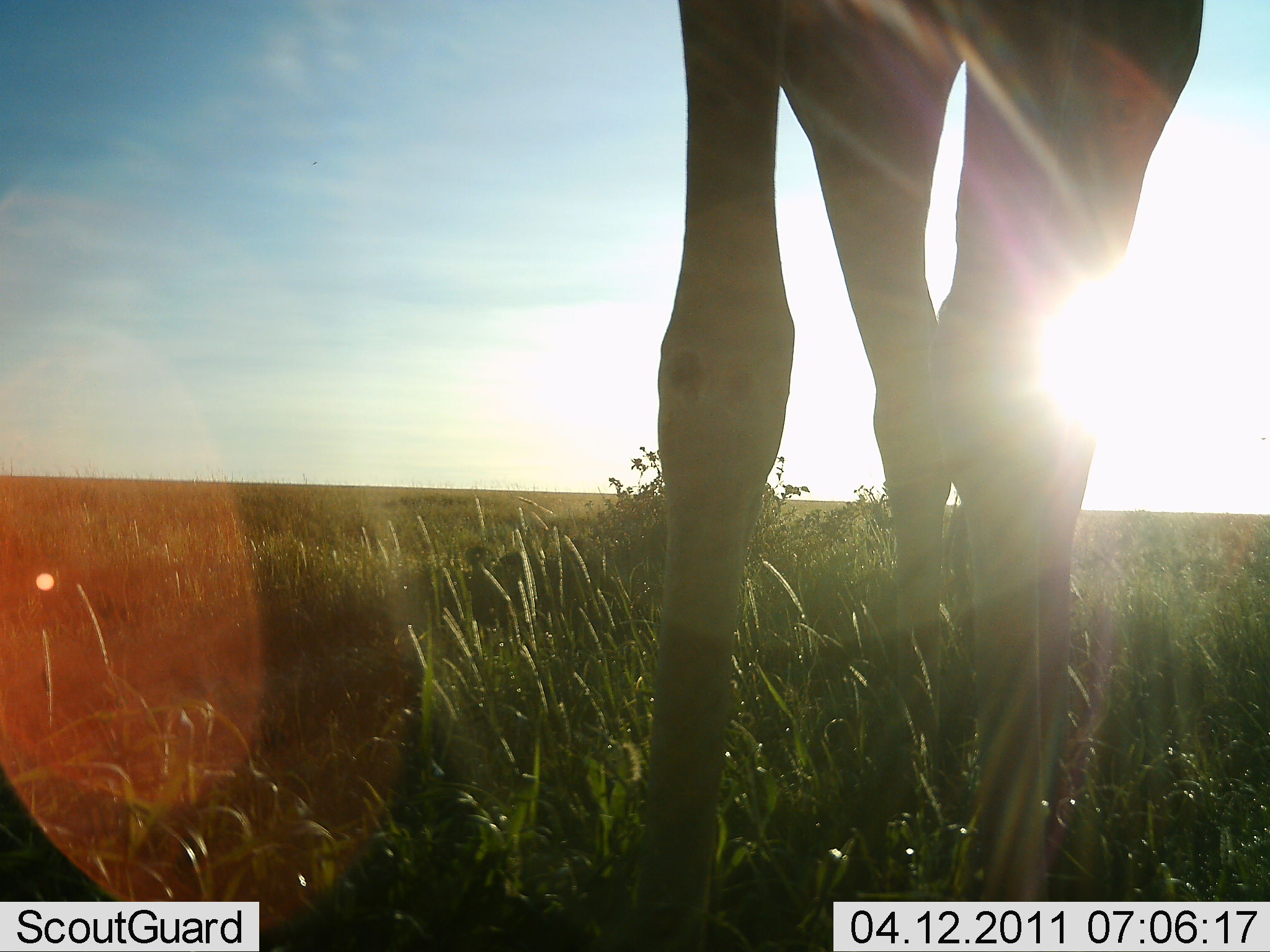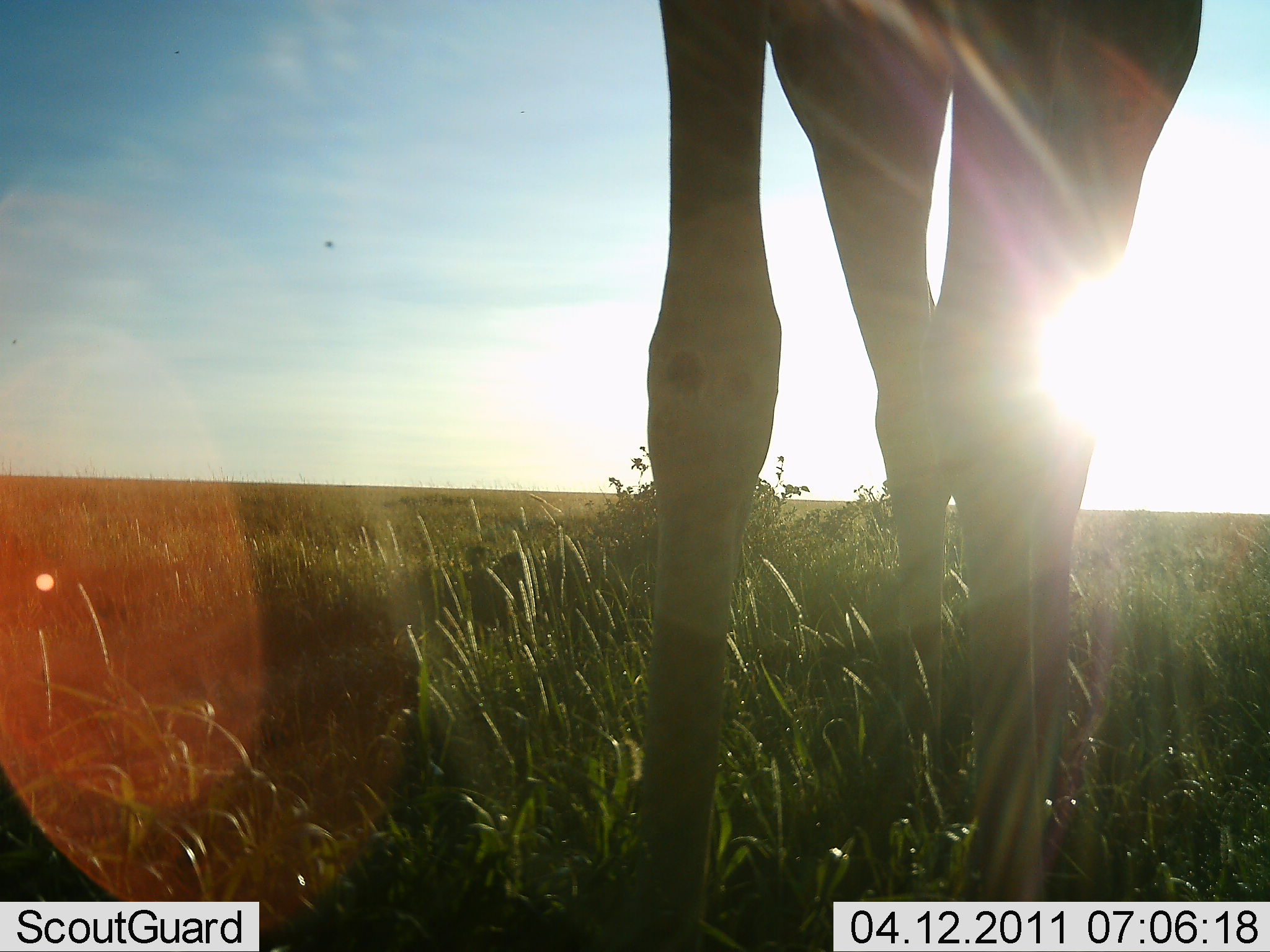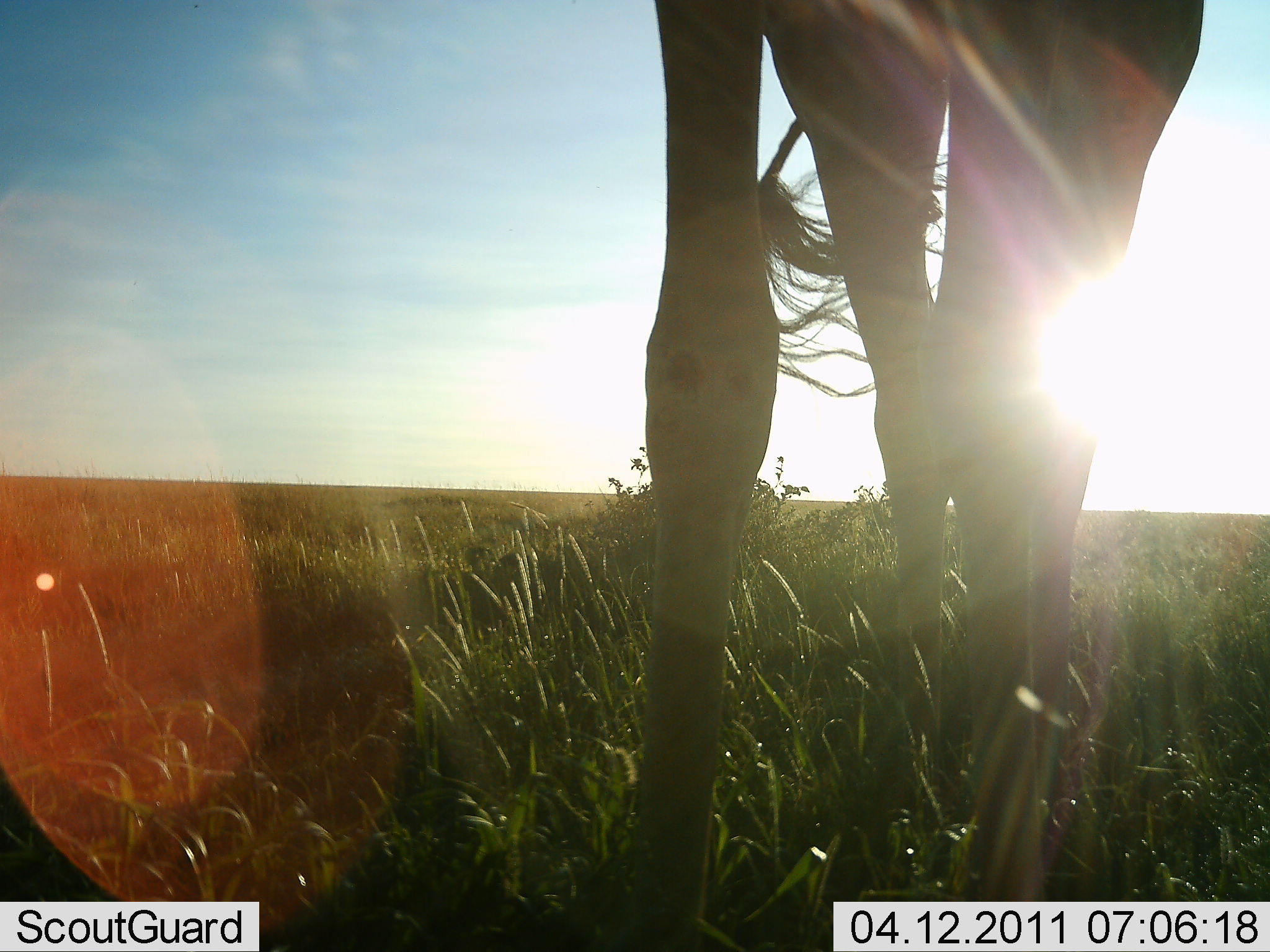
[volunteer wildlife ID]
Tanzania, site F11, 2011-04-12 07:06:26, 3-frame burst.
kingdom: Animalia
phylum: Chordata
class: Mammalia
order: Artiodactyla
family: Giraffidae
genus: Giraffa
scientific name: Giraffa camelopardalis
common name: giraffe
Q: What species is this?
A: Giraffe (Giraffa camelopardalis).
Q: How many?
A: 1.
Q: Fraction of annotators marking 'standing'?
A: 100%.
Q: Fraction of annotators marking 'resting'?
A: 0%.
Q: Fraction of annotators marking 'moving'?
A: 0%.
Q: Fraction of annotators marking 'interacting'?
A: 0%.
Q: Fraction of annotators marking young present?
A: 0%.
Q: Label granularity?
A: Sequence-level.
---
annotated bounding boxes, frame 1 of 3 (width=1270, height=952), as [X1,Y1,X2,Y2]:
animal: [619,0,1204,952]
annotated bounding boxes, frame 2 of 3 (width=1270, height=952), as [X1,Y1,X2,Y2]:
animal: [619,0,1203,951]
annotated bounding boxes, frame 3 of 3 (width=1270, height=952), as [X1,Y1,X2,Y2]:
animal: [609,0,1206,951]